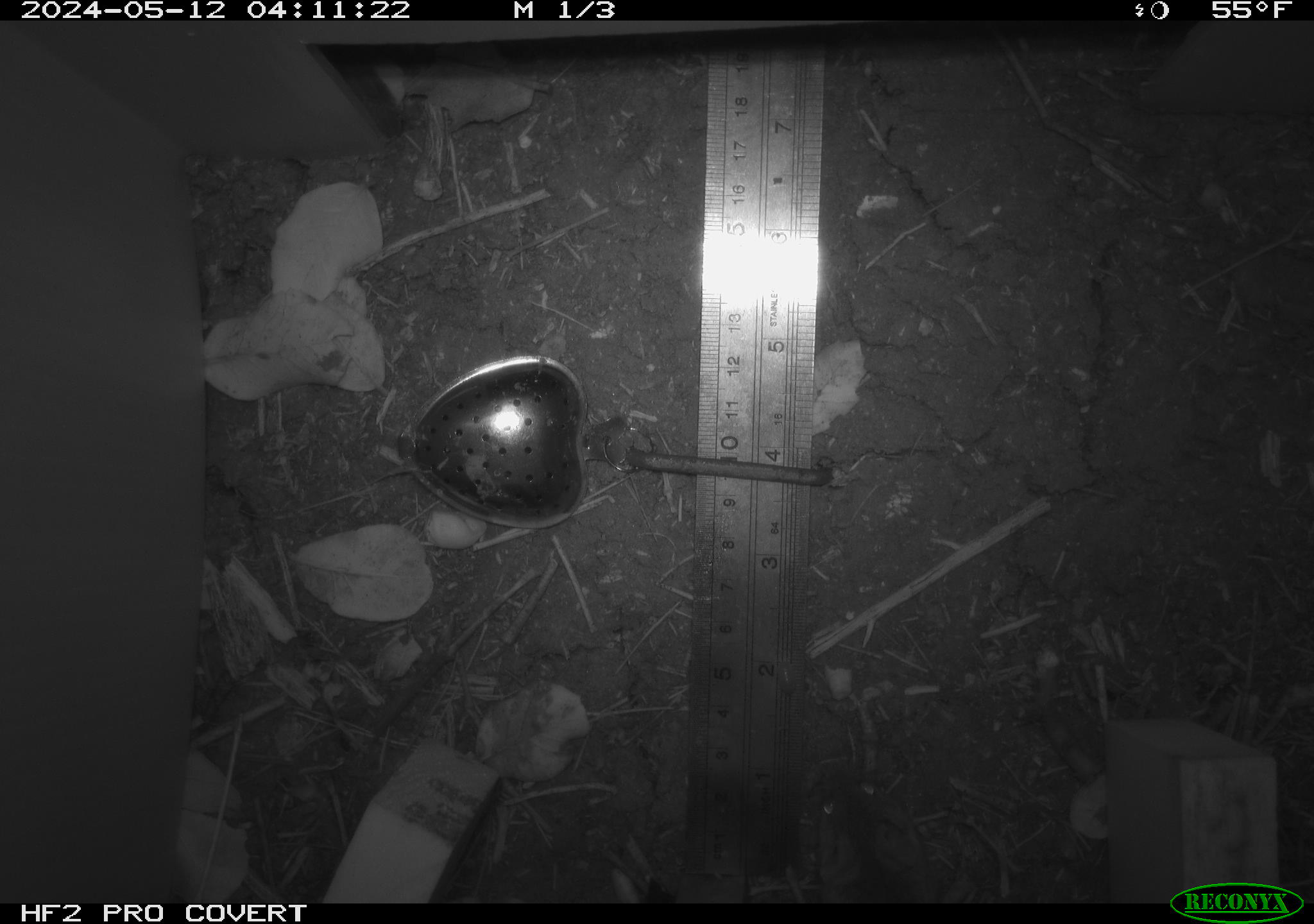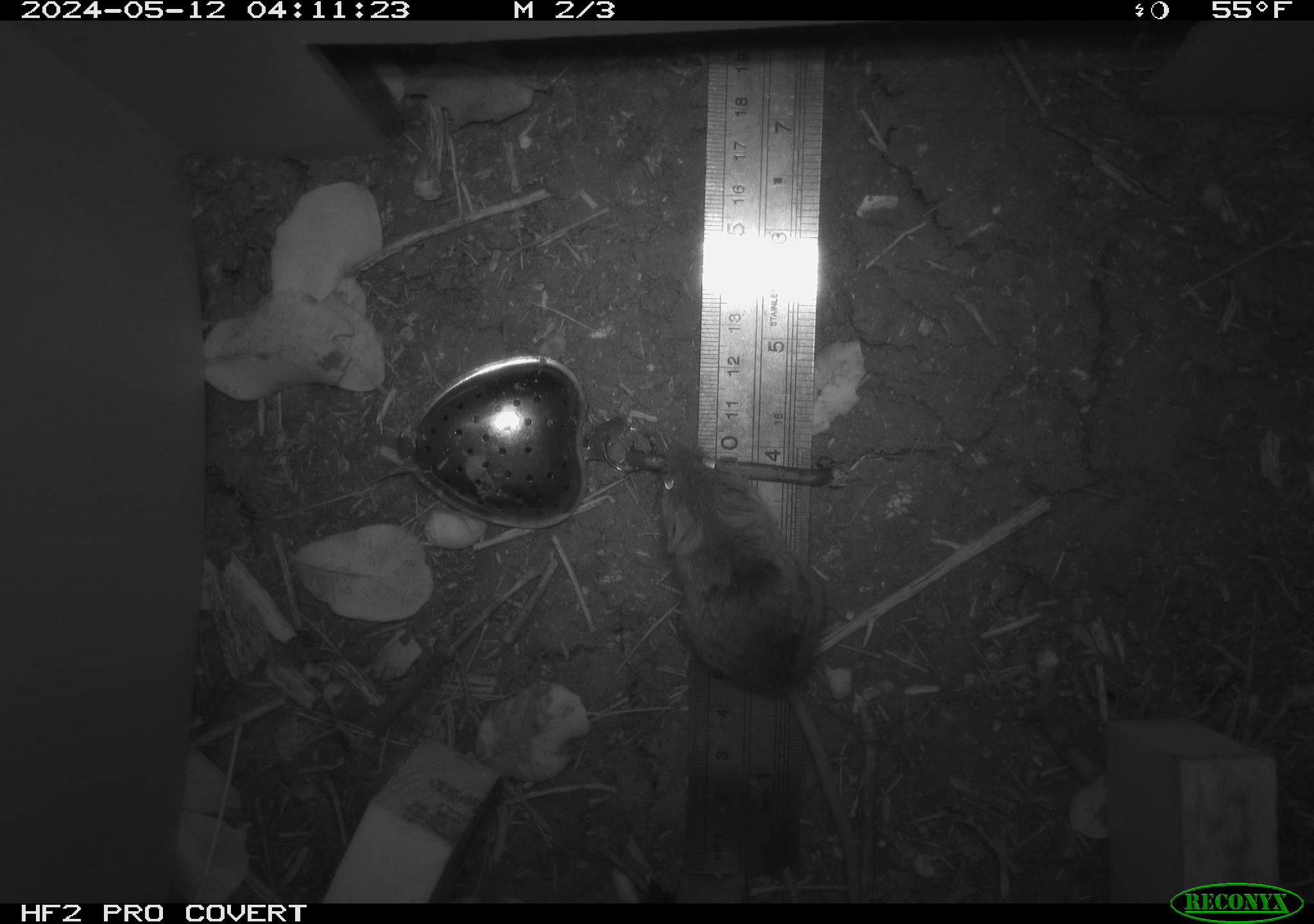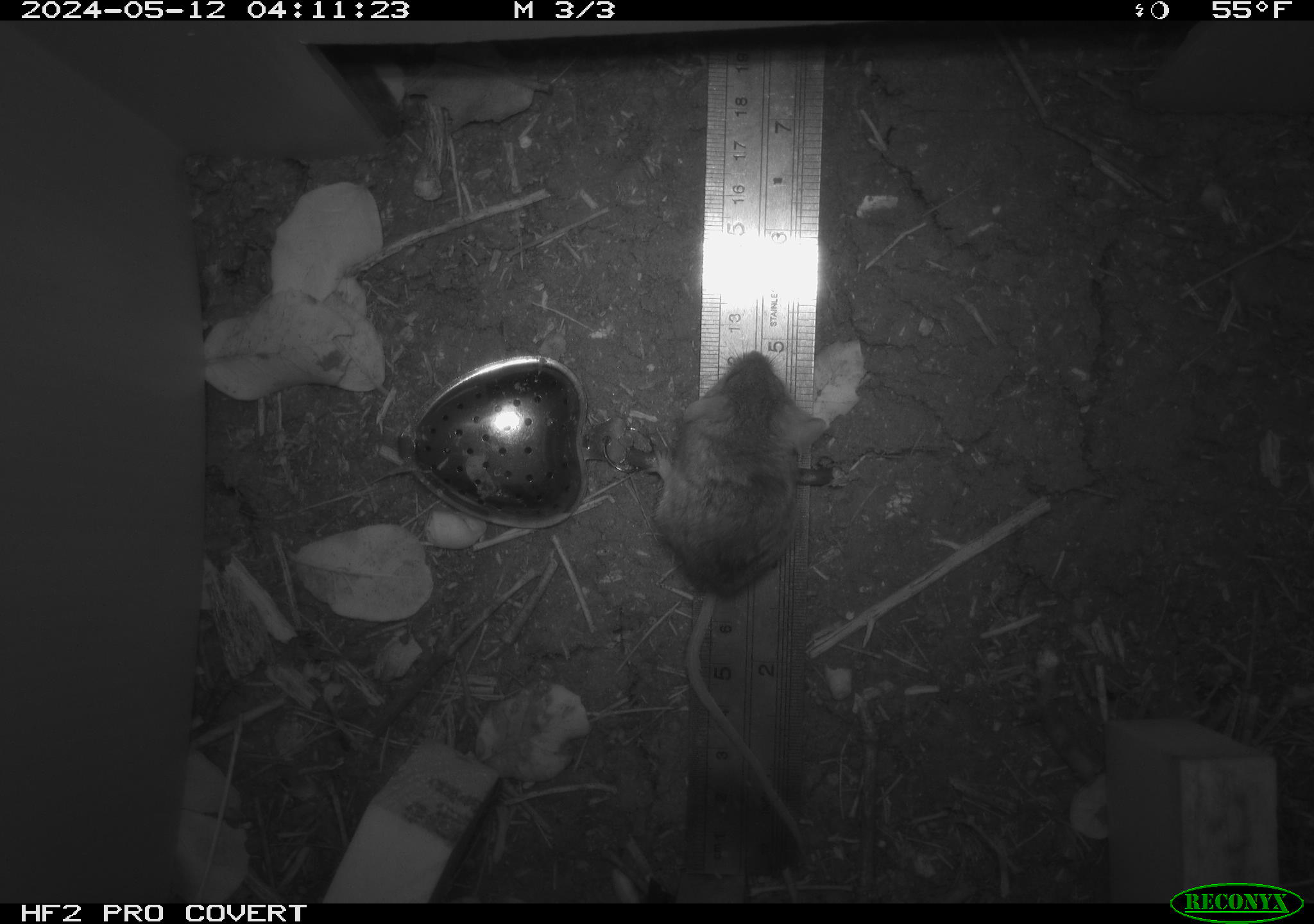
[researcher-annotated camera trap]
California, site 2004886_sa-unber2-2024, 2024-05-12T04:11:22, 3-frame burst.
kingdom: Animalia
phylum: Chordata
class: Mammalia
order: Rodentia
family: Cricetidae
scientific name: Arvicolinae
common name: voles, lemmings, and muskrats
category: arvicolinae subfamily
Arvicolinae subfamily (voles, lemmings, and muskrats) (Arvicolinae).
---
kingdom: Animalia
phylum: Chordata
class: Mammalia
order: Rodentia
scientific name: Rodentia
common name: mouse species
Mouse species (Rodentia).